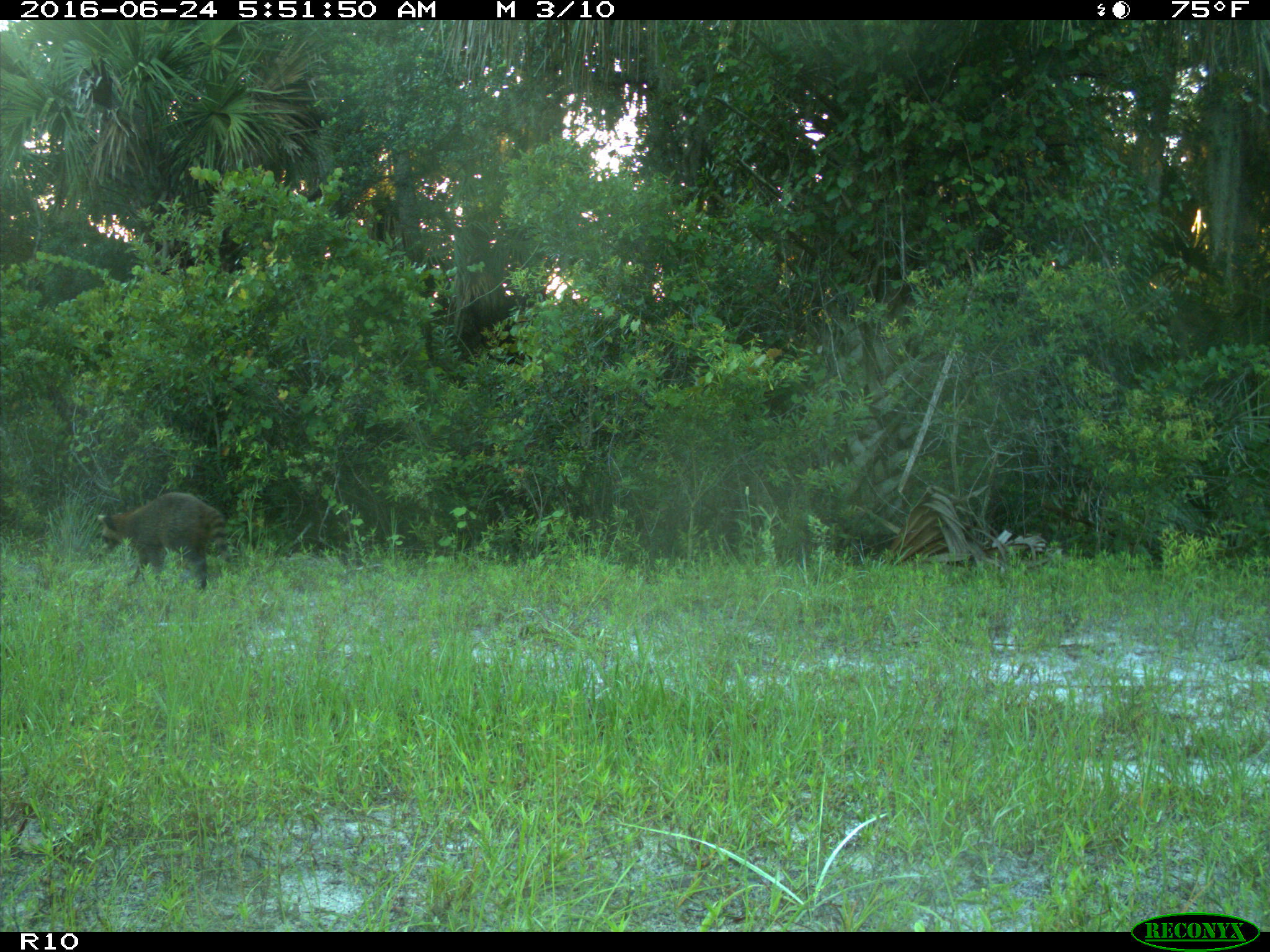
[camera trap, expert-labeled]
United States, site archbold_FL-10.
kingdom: Animalia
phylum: Chordata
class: Mammalia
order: Carnivora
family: Procyonidae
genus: Procyon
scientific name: Procyon lotor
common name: common raccoon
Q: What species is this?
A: Procyon lotor (common raccoon).